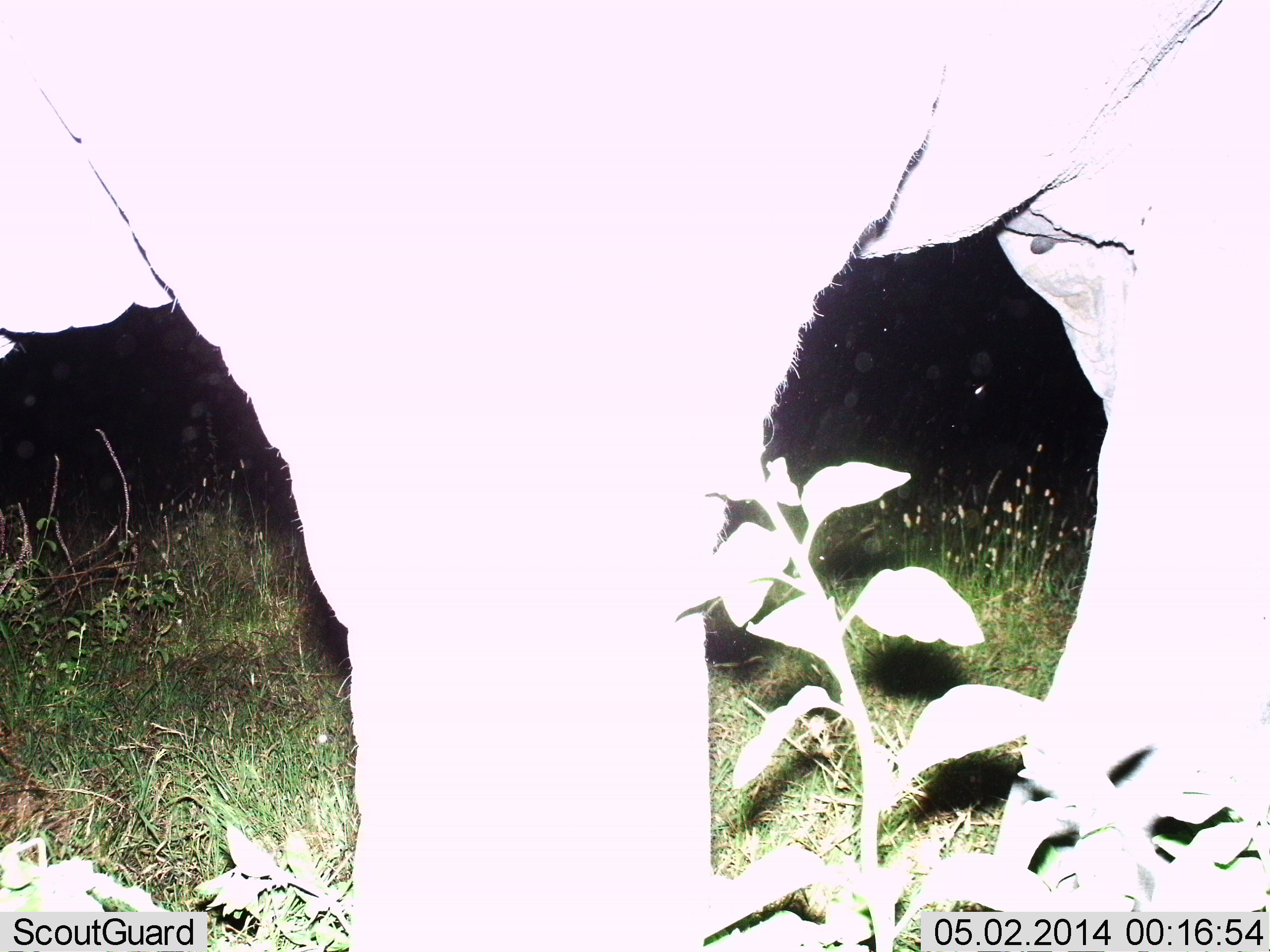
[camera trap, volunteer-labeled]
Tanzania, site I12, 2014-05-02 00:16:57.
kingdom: Animalia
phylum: Chordata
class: Mammalia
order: Proboscidea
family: Elephantidae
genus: Loxodonta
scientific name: Loxodonta africana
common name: african bush elephant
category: elephant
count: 1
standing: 90%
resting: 0%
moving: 10%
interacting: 0%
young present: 0%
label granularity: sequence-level